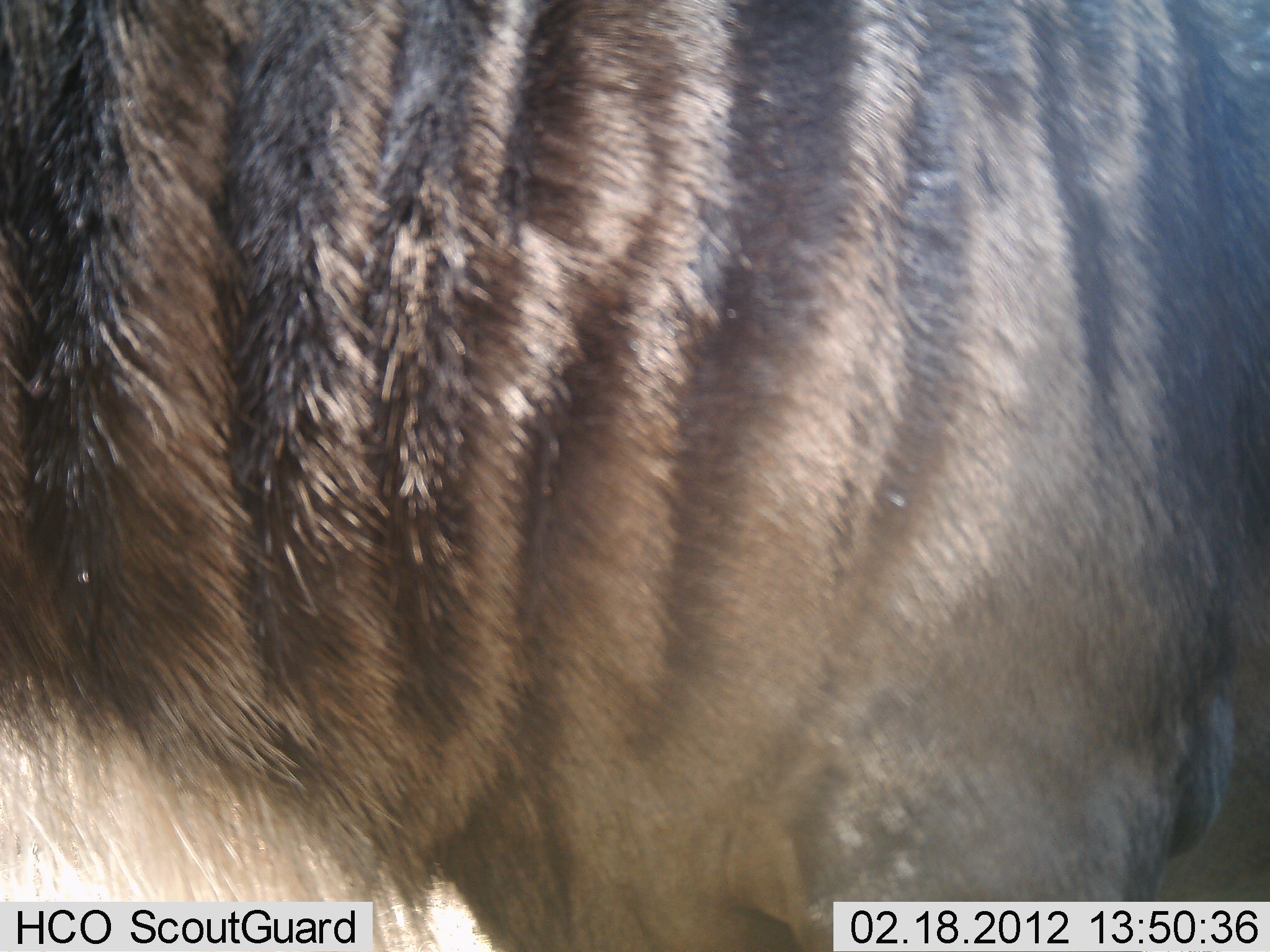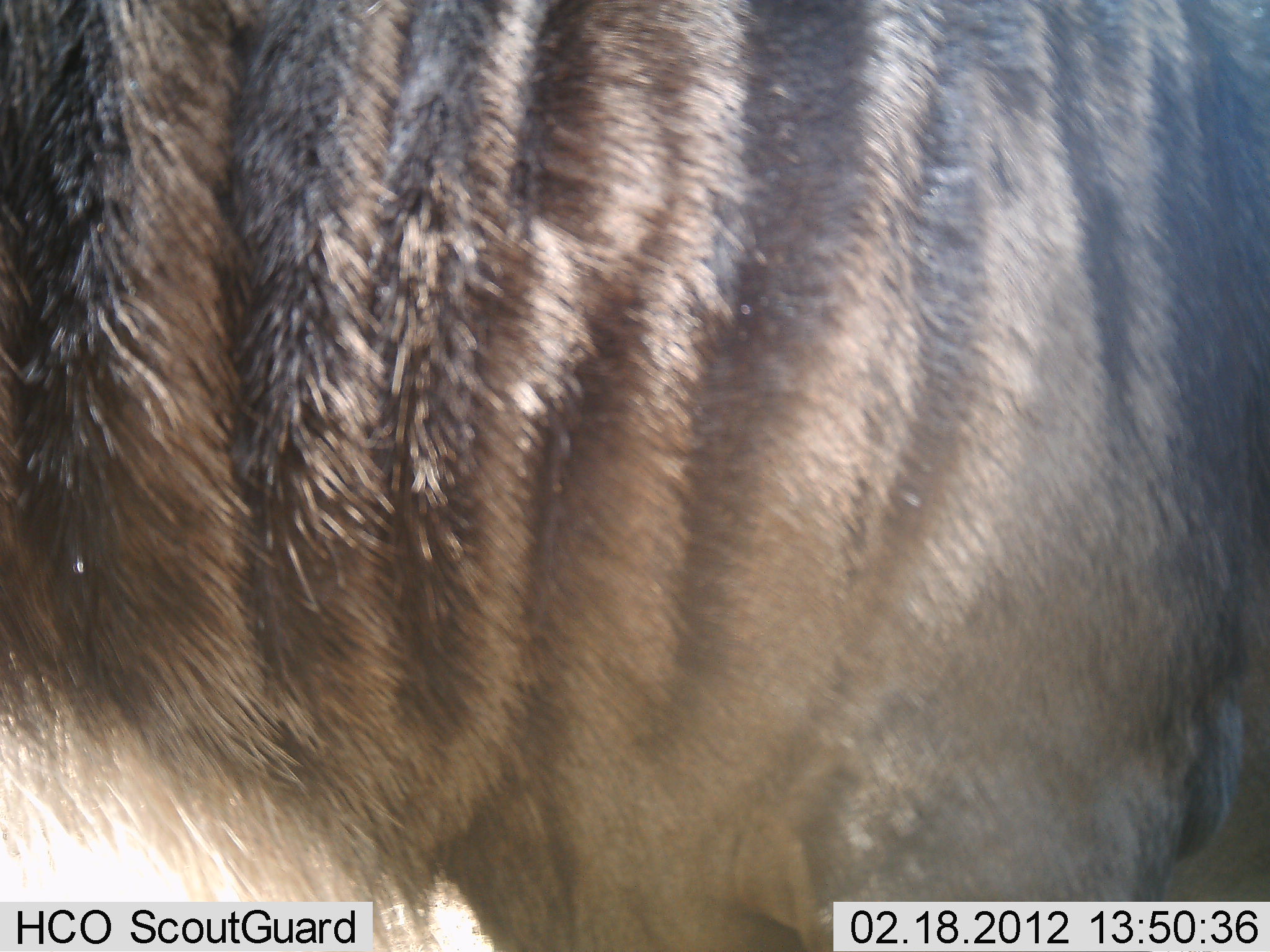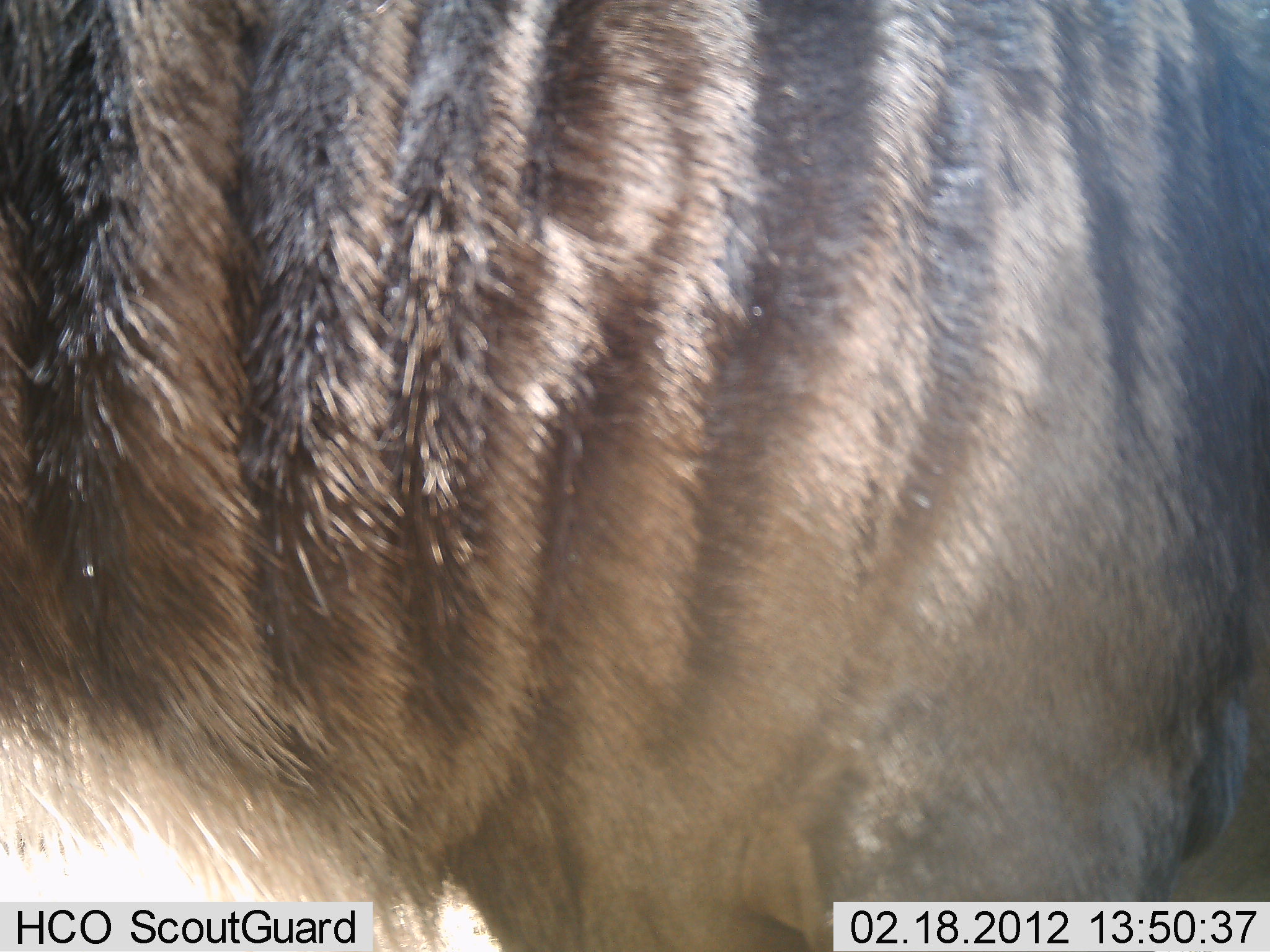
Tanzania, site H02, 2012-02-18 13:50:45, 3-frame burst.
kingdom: Animalia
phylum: Chordata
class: Mammalia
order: Artiodactyla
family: Bovidae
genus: Connochaetes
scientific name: Connochaetes taurinus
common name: blue wildebeest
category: wildebeest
Wildebeest (blue wildebeest) (Connochaetes taurinus), count 1. Behavior (volunteer vote fractions): standing 100%, resting 0%, moving 0%, interacting 0%. Young present (vote fraction): 0%. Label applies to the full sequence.